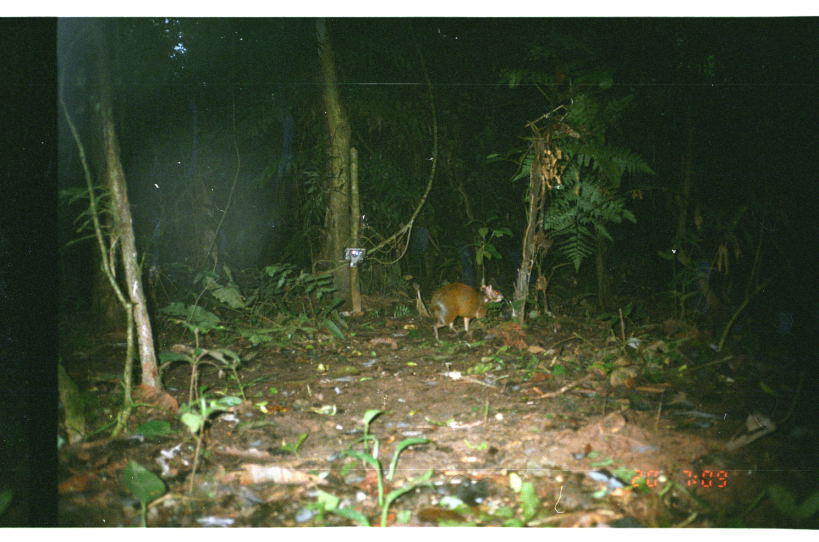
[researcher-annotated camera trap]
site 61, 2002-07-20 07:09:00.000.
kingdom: Animalia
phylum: Chordata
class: Mammalia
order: Rodentia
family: Dasyproctidae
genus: Dasyprocta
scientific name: Dasyprocta punctata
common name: central american agouti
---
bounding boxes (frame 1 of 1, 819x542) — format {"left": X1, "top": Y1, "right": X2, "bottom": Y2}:
dasyprocta punctata: {"left": 425, "top": 281, "right": 505, "bottom": 342}